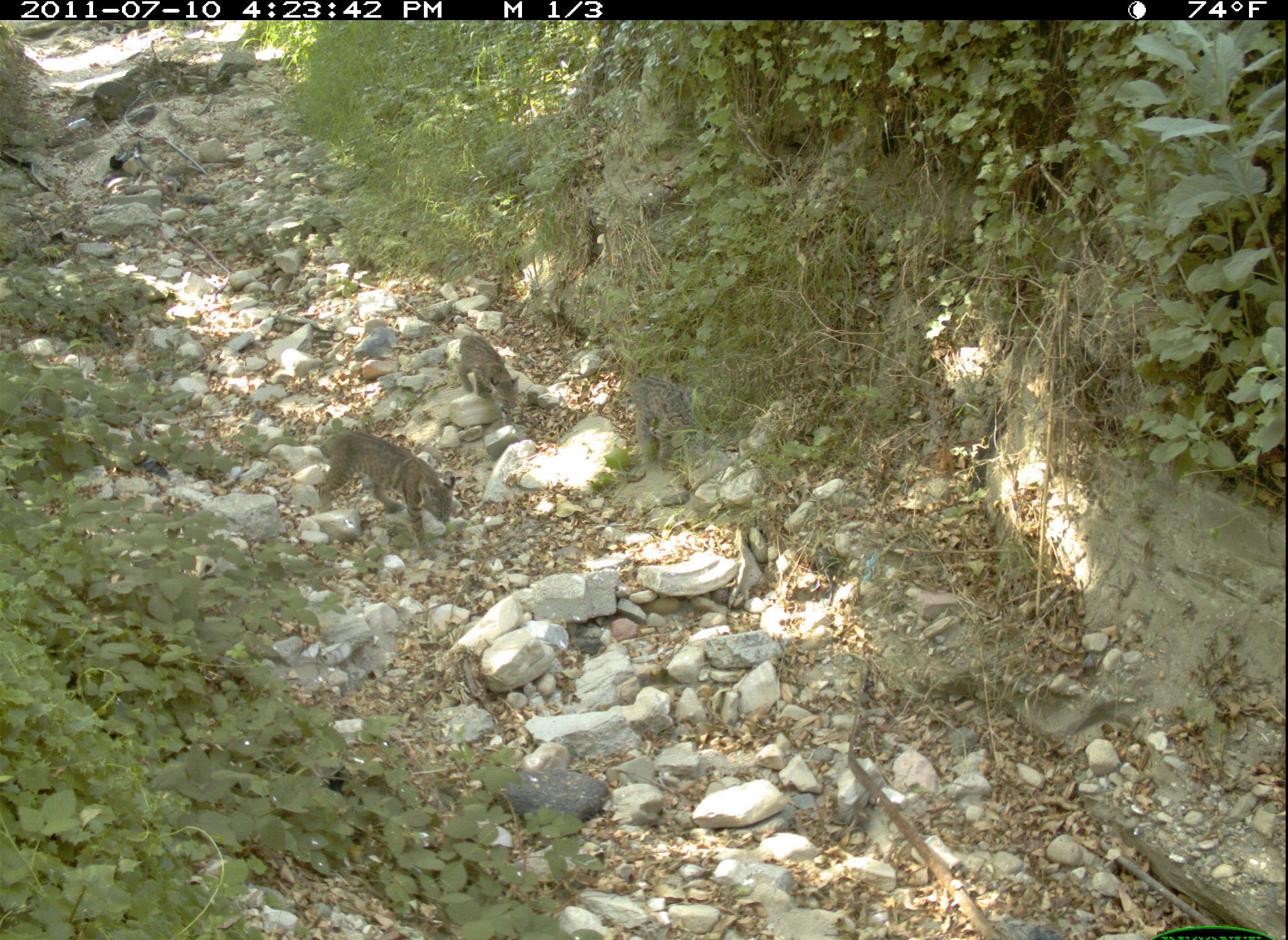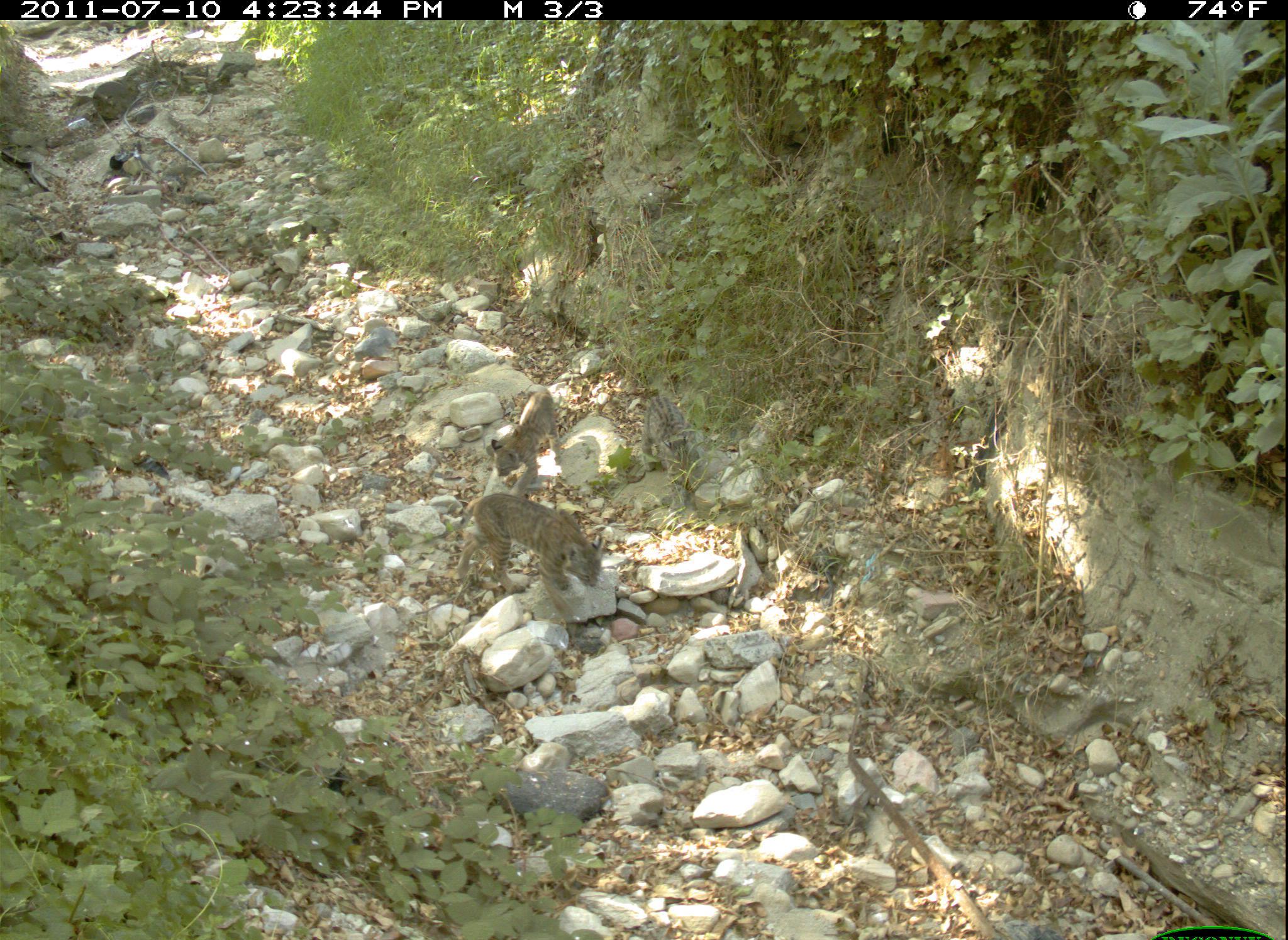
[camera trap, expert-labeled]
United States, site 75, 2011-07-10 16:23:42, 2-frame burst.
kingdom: Animalia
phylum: Chordata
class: Mammalia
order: Carnivora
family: Felidae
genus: Lynx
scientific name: Lynx rufus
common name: bobcat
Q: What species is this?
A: Bobcat (Lynx rufus).